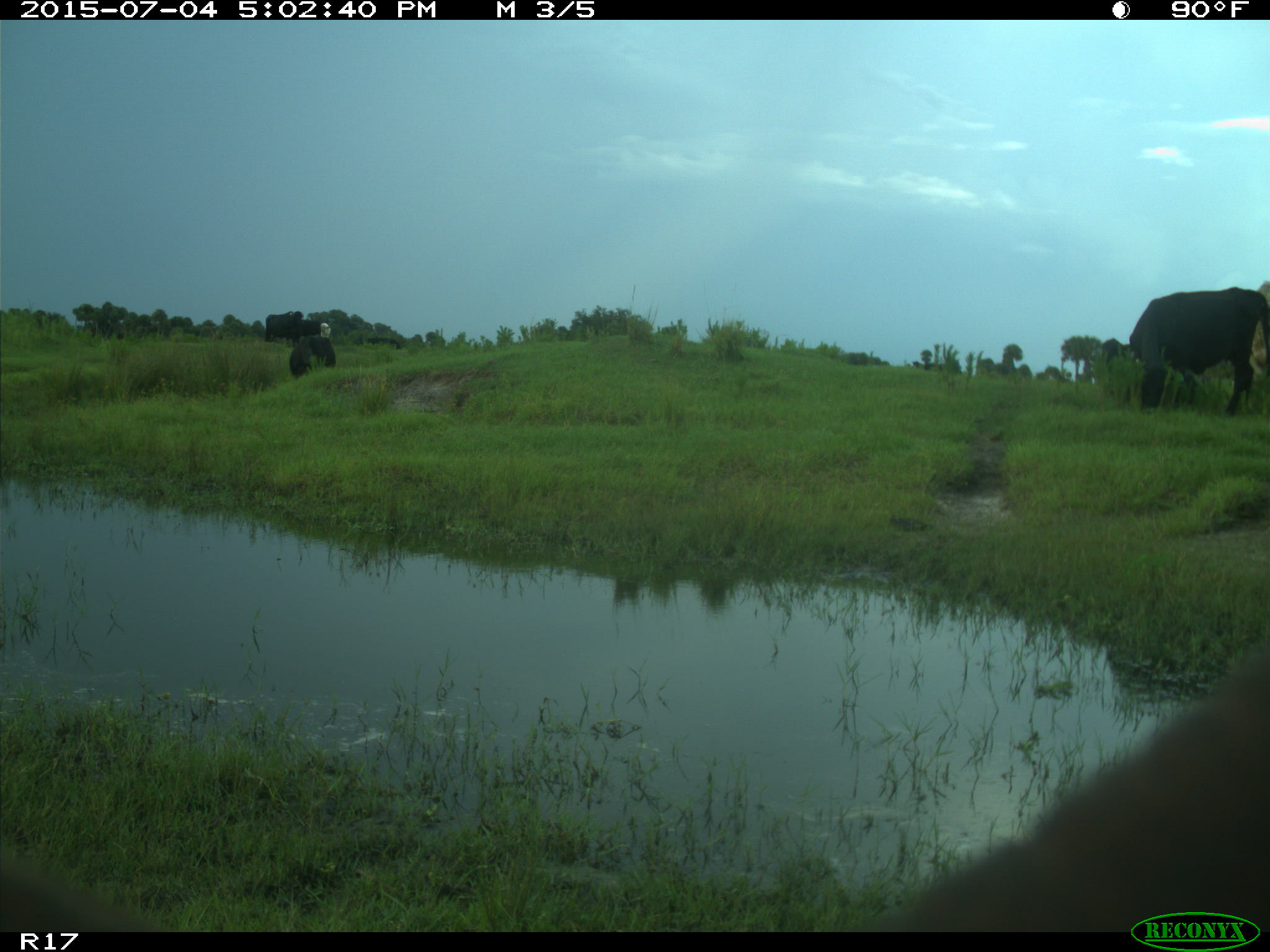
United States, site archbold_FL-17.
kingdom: Animalia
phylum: Chordata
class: Mammalia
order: Artiodactyla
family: Bovidae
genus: Bos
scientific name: Bos taurus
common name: domestic cow